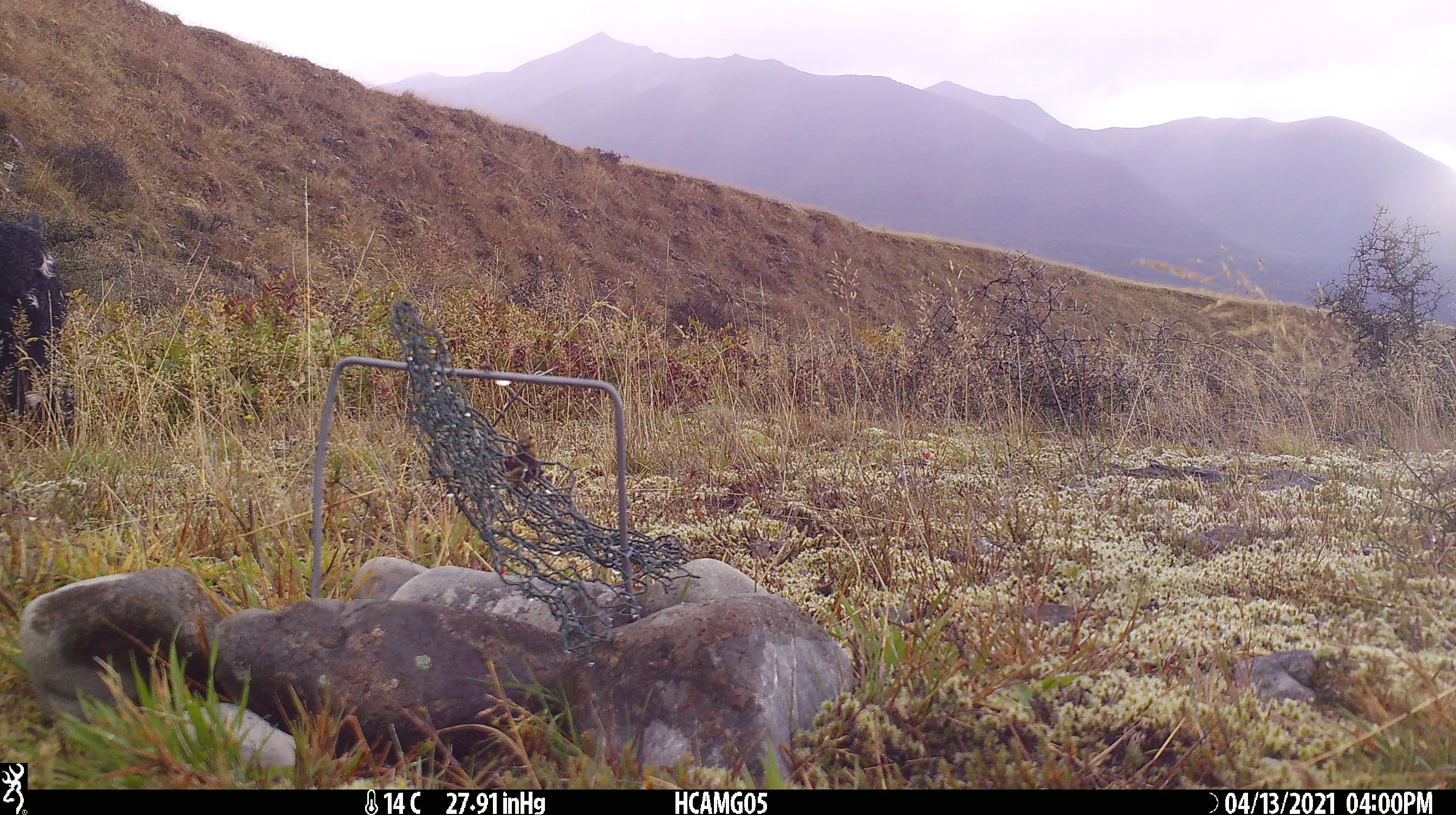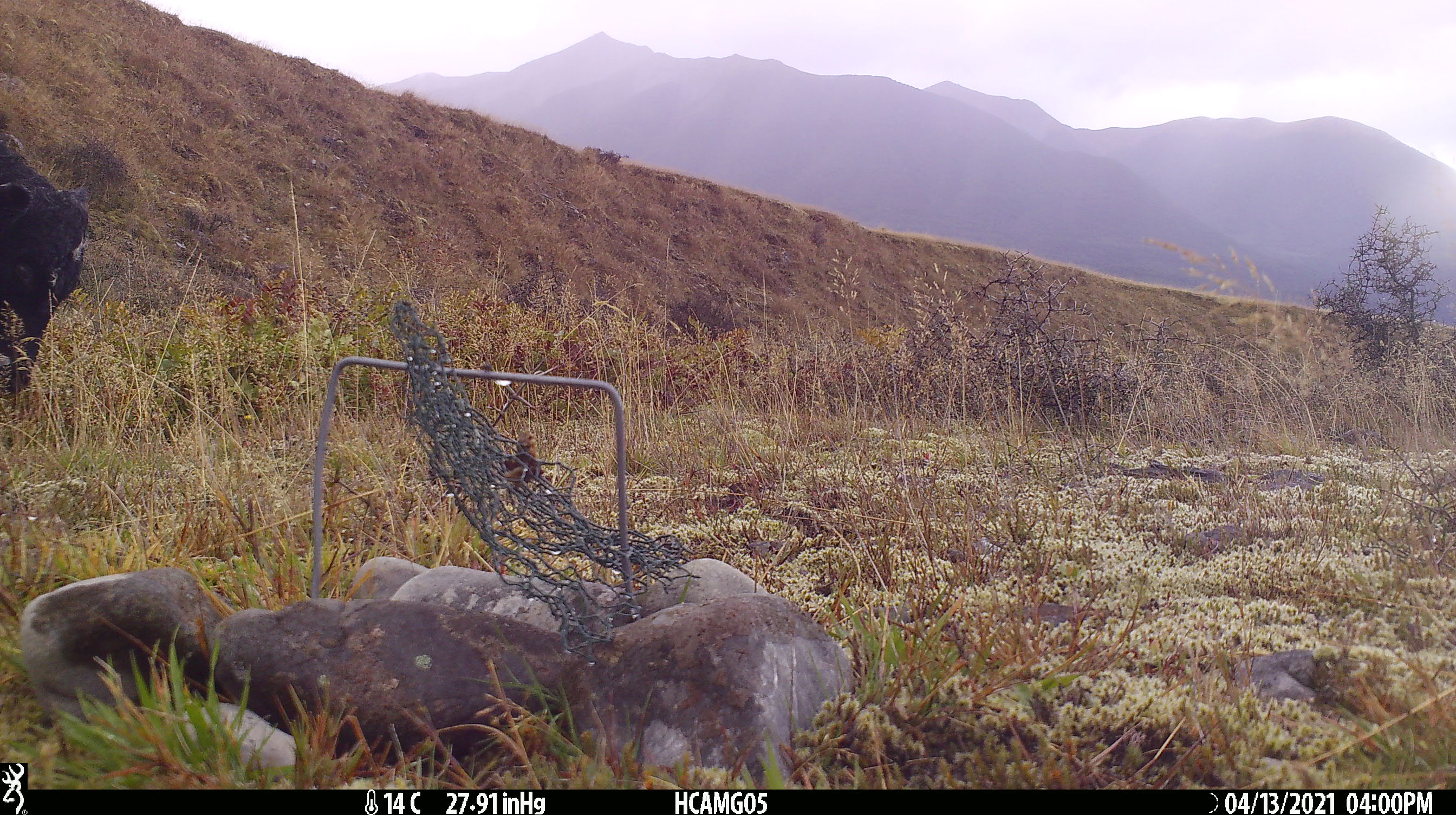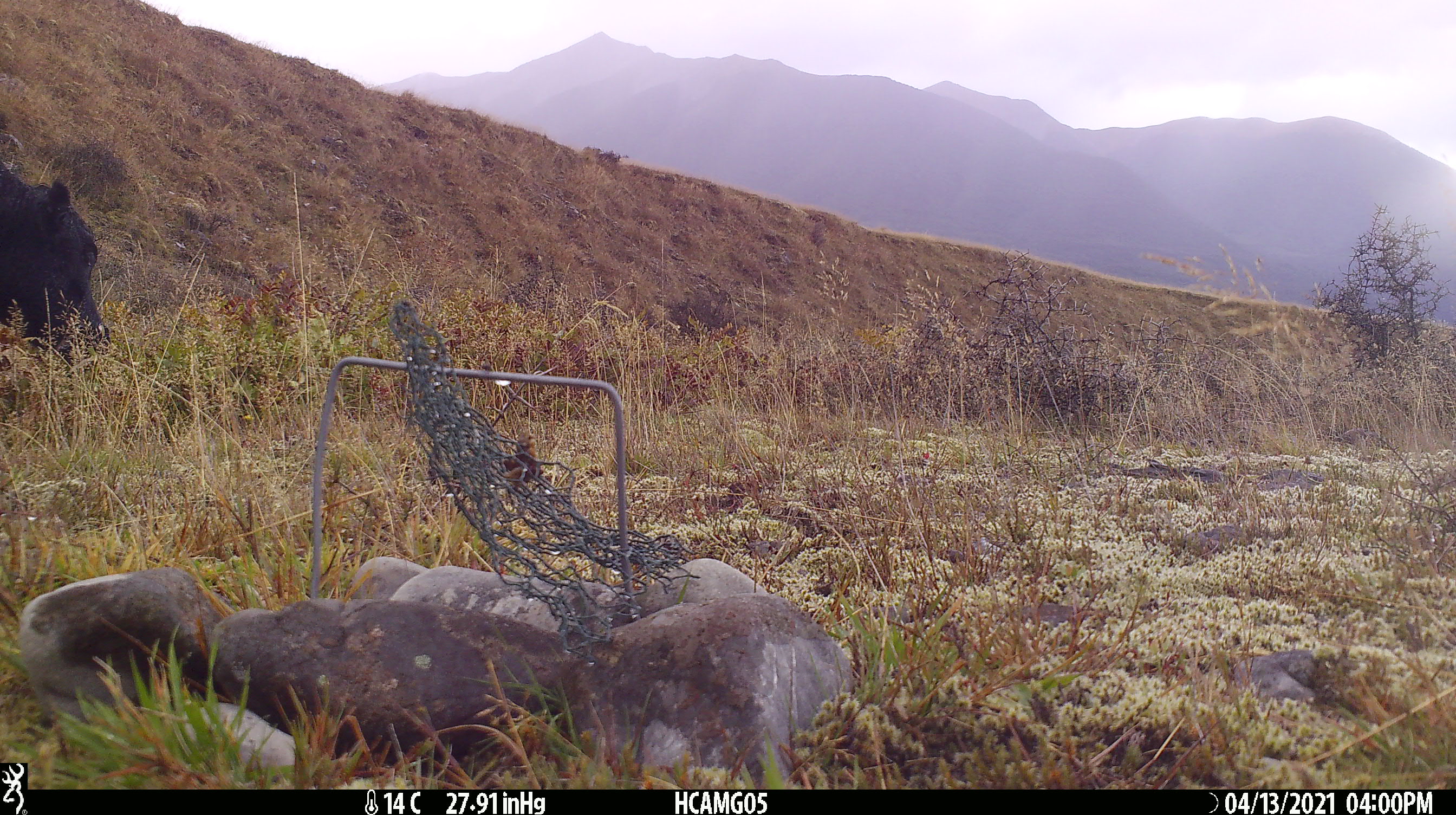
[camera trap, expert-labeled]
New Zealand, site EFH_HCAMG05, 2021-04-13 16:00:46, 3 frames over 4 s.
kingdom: Animalia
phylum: Chordata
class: Mammalia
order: Artiodactyla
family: Bovidae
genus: Bos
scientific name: Bos taurus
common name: domestic cow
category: cow